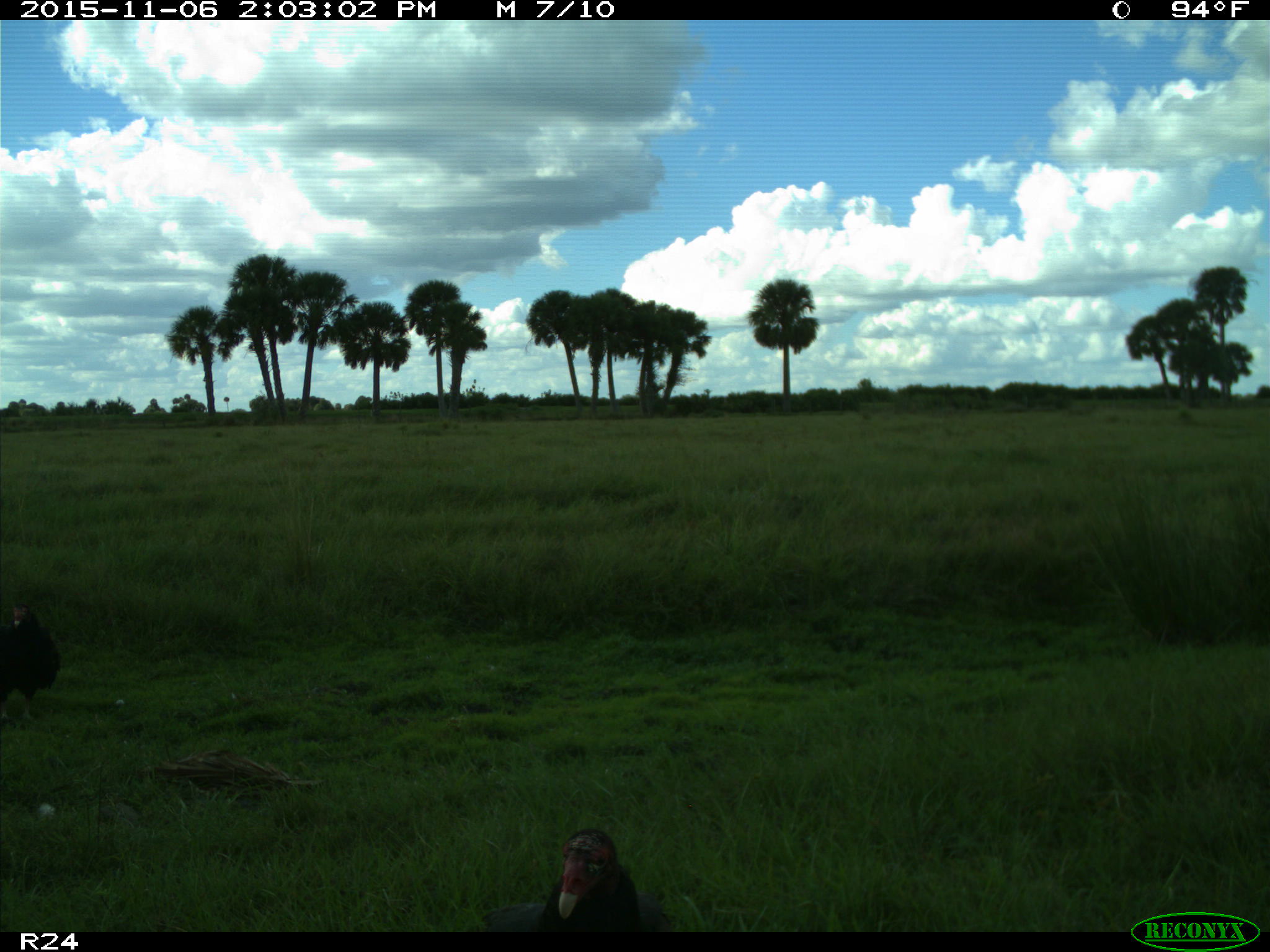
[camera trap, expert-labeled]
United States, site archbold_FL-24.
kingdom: Animalia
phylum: Chordata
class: Aves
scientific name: Aves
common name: birds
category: unidentified bird